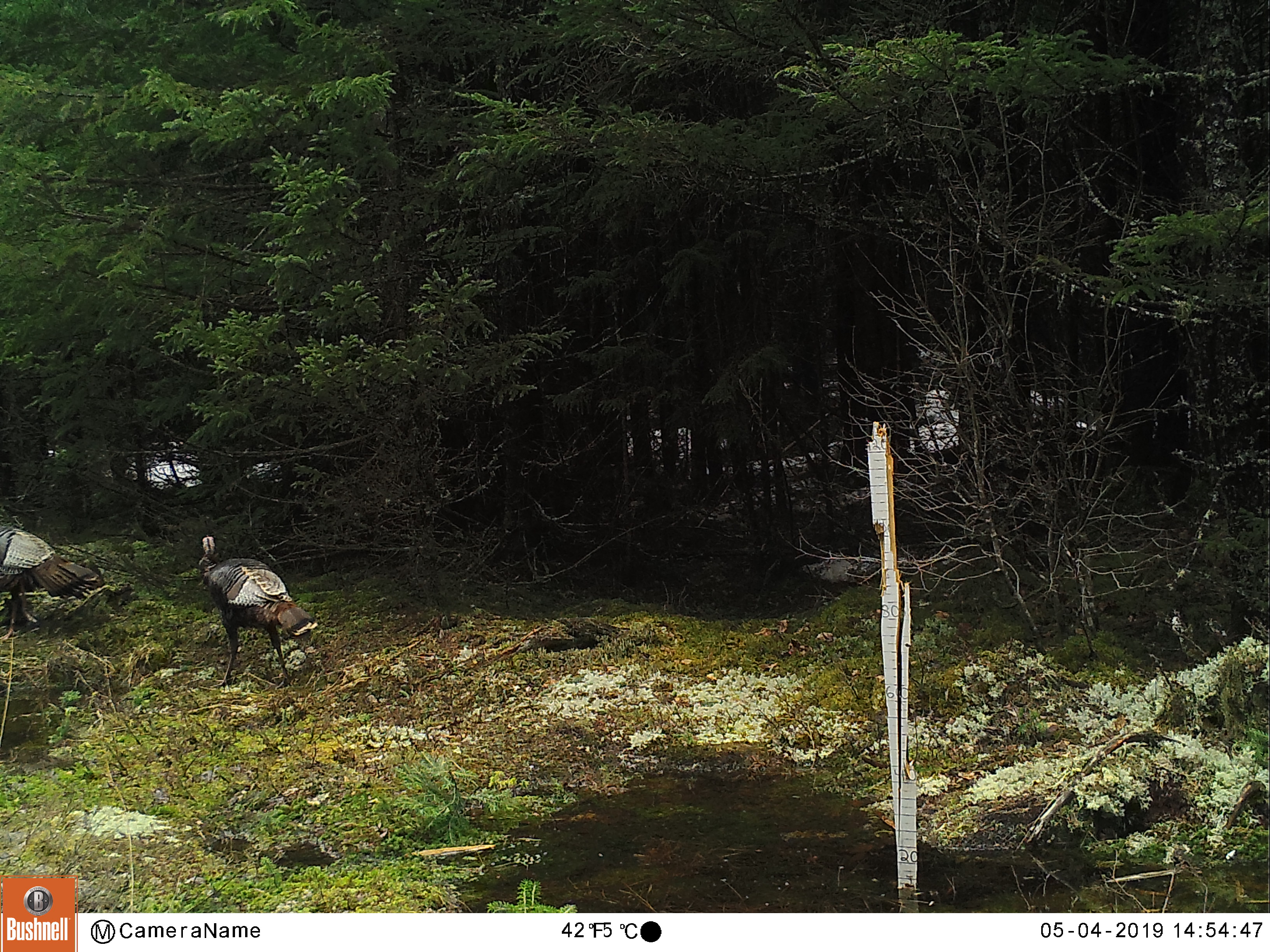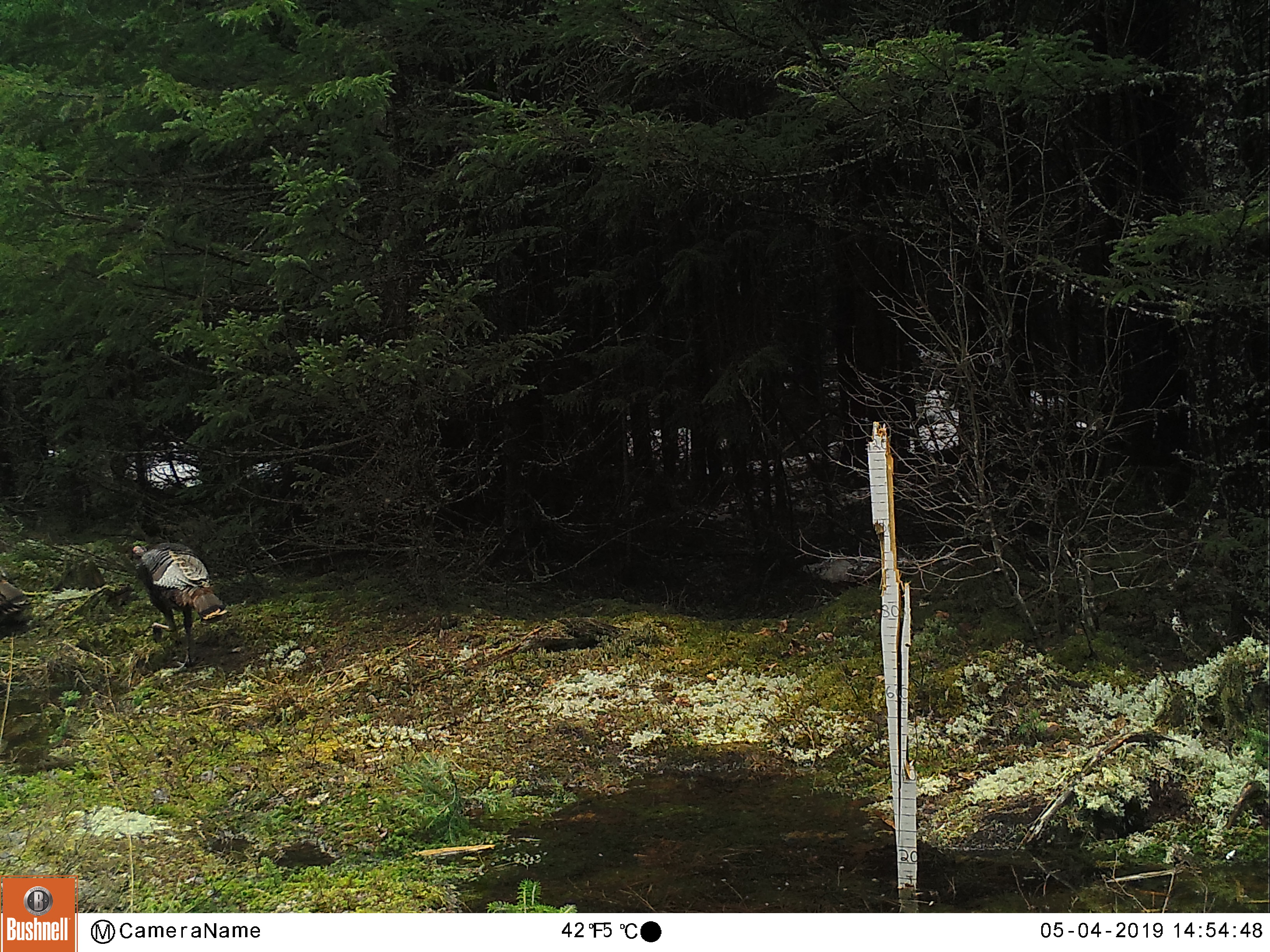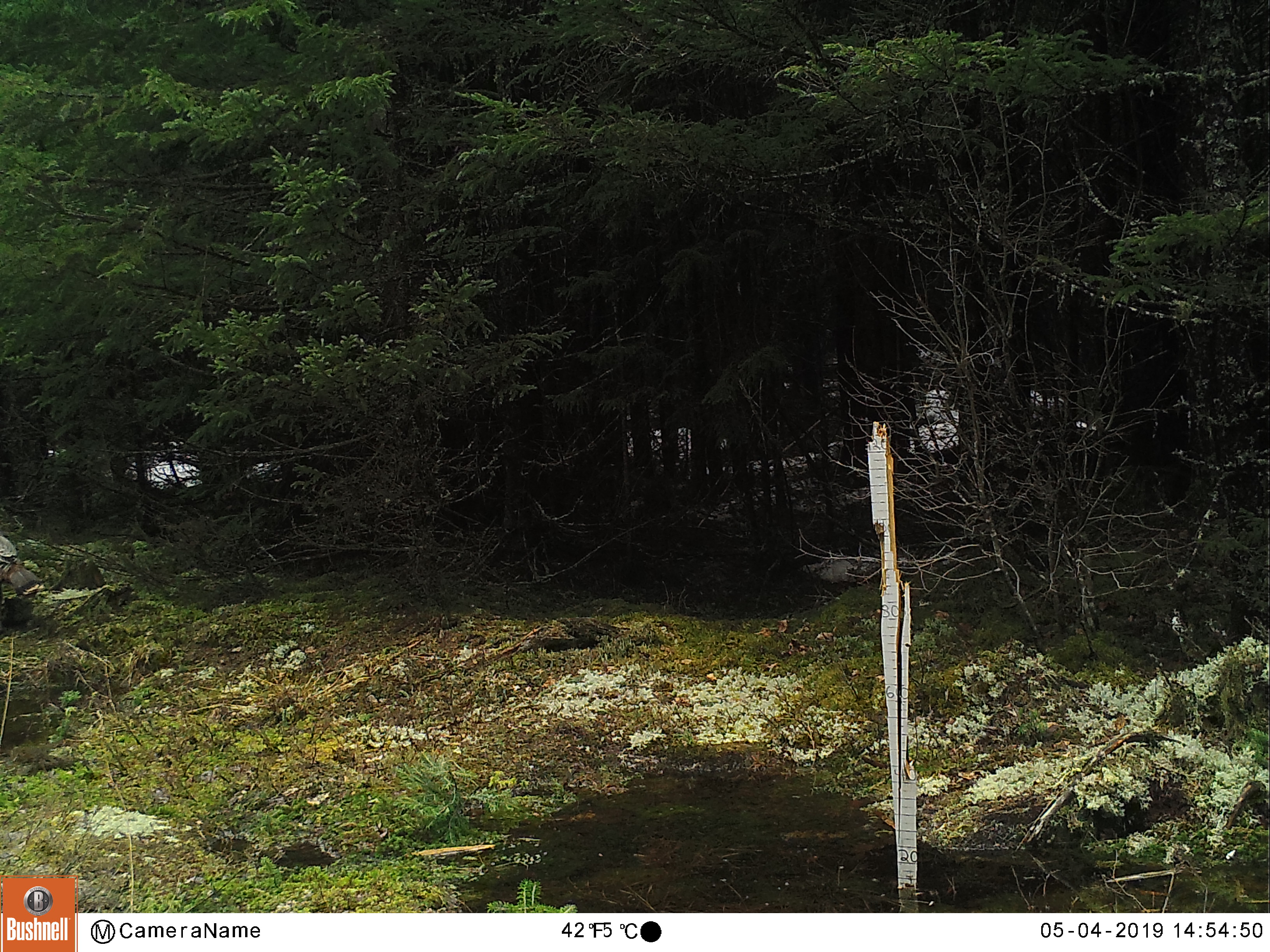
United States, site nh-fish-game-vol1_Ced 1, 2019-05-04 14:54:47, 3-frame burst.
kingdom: Animalia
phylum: Chordata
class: Aves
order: Galliformes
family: Phasianidae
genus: Meleagris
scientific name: Meleagris gallopavo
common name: wild turkey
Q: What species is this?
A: Wild turkey (Meleagris gallopavo).